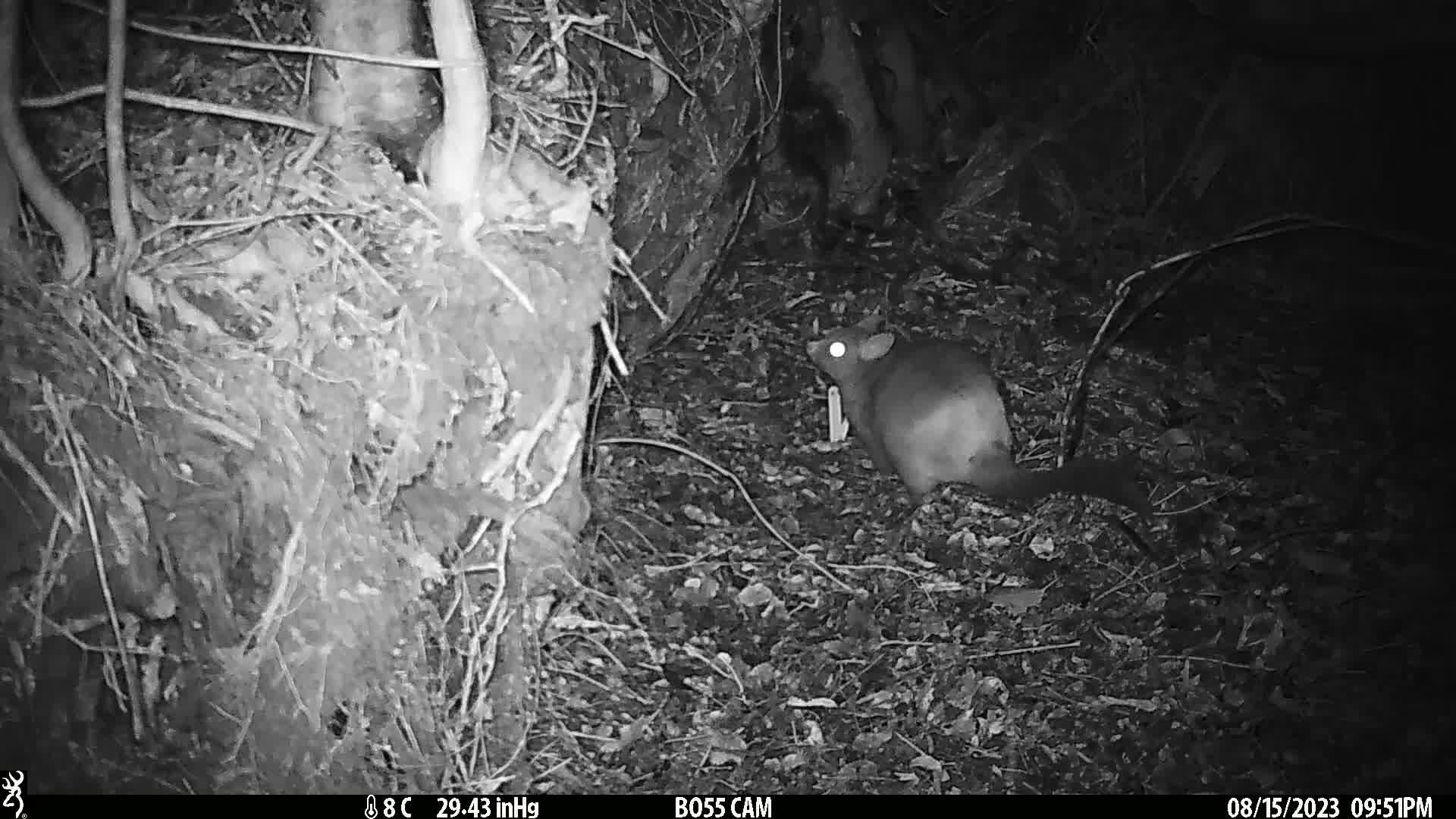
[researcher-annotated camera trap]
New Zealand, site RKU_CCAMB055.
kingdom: Animalia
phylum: Chordata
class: Mammalia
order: Diprotodontia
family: Phalangeridae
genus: Trichosurus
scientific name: Trichosurus vulpecula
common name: common brushtail possum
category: possum